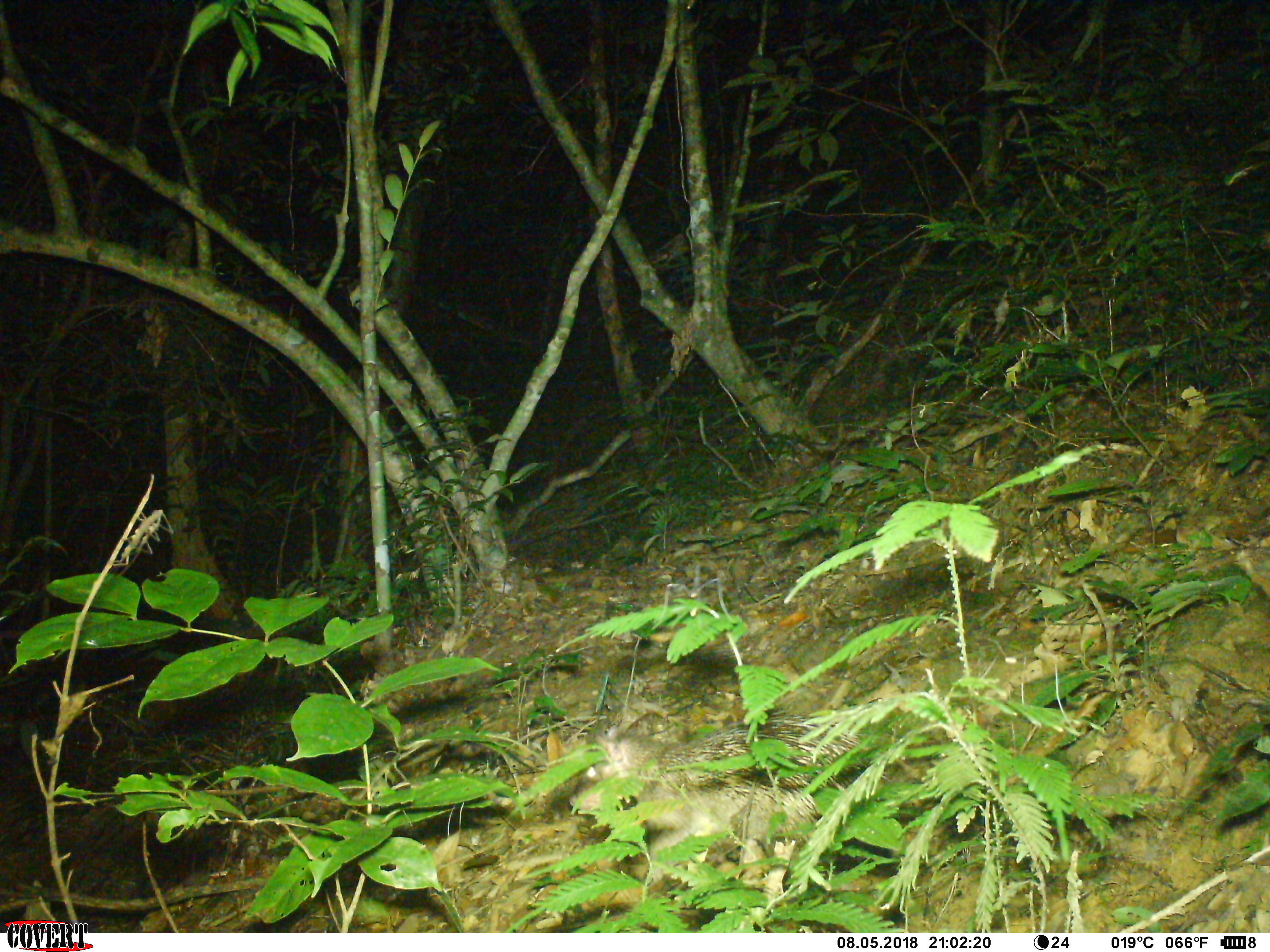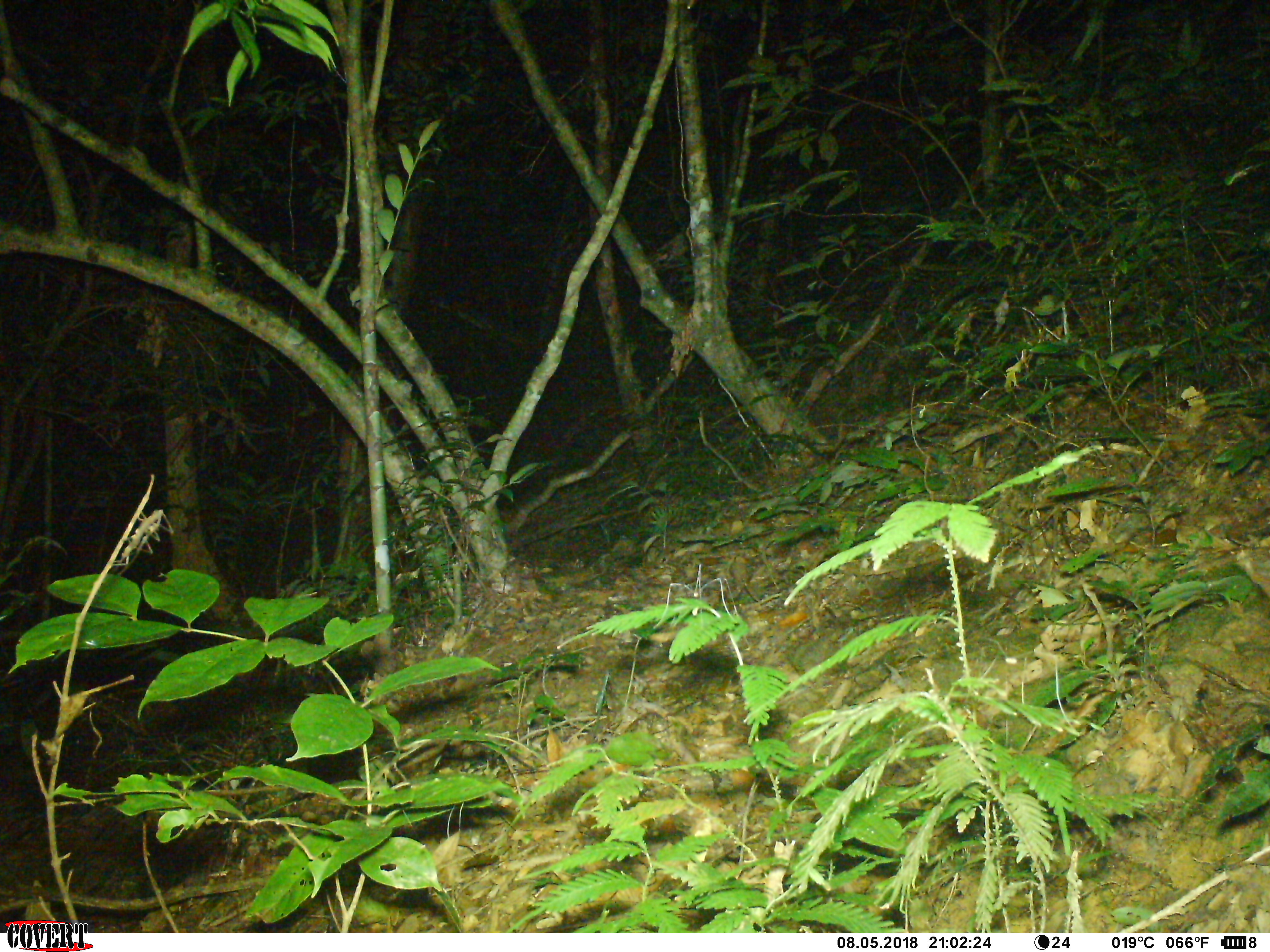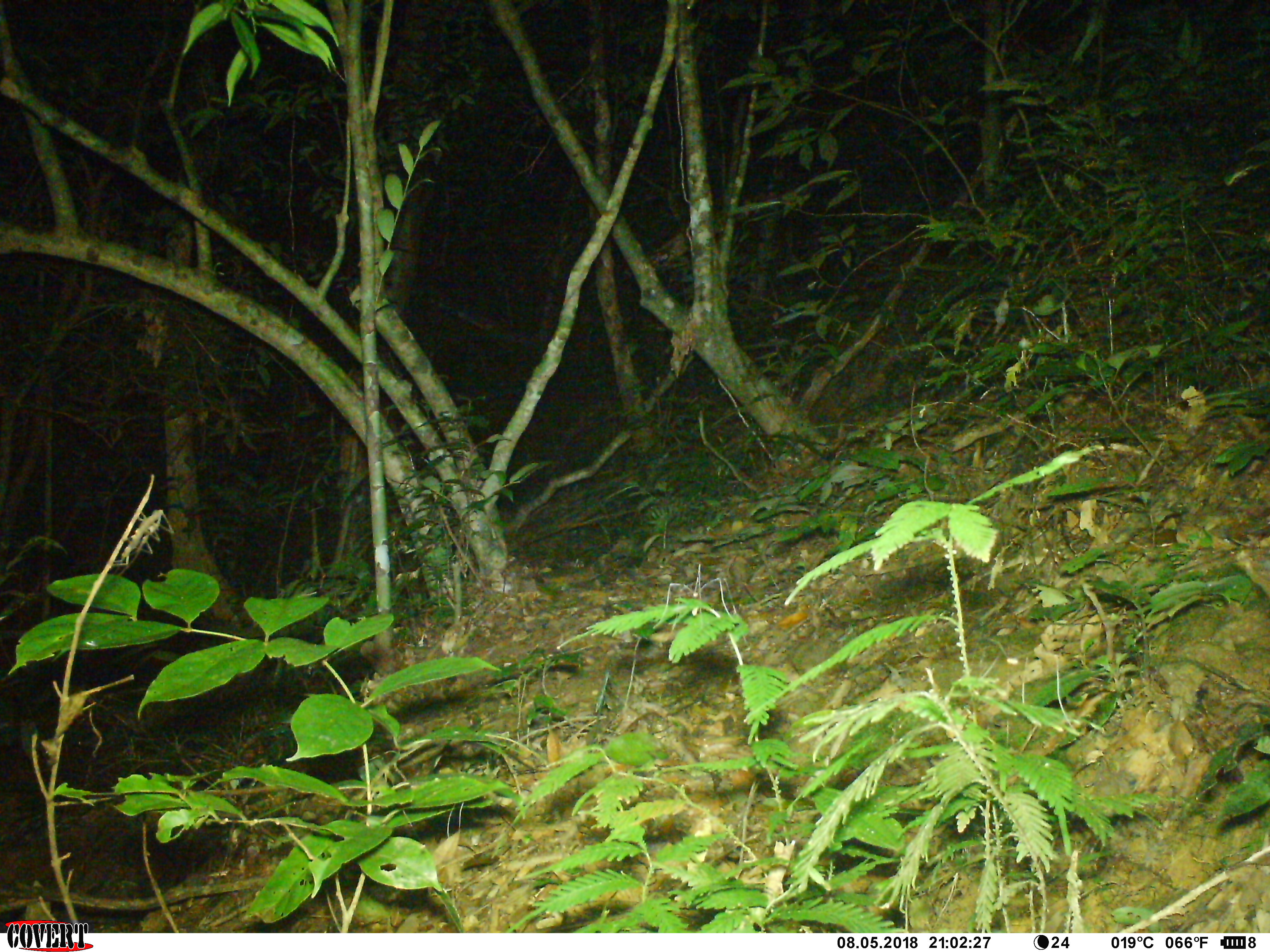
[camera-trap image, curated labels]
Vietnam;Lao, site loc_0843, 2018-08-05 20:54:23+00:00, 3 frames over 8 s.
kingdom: Animalia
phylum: Chordata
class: Mammalia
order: Rodentia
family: Hystricidae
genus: Atherurus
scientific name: Atherurus macrourus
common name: asiatic brush-tailed porcupine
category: asiatic brush tailed porcupine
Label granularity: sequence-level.